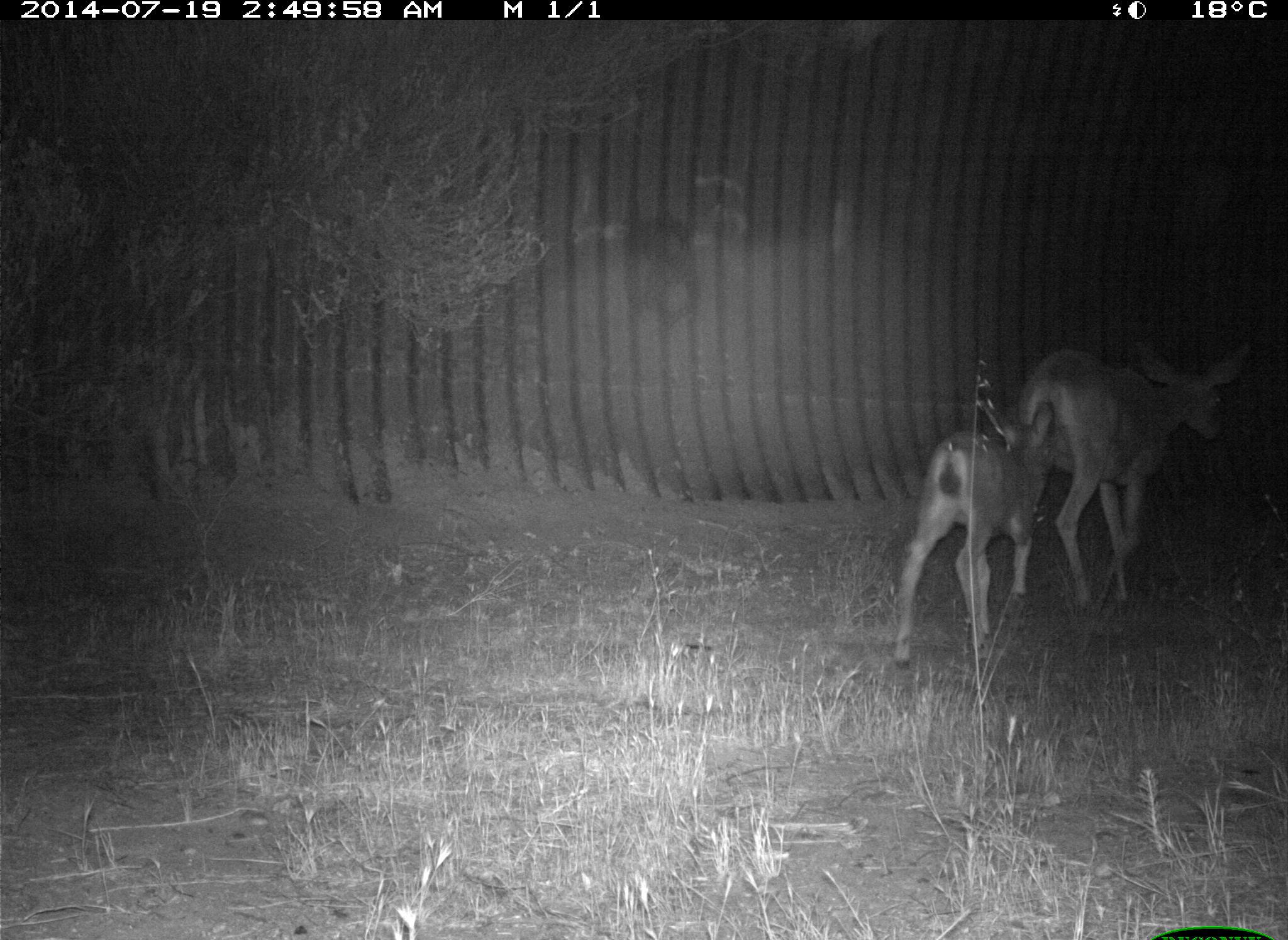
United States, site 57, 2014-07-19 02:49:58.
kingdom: Animalia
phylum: Chordata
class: Mammalia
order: Artiodactyla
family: Cervidae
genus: Odocoileus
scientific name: Odocoileus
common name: deer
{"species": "deer (Odocoileus)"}